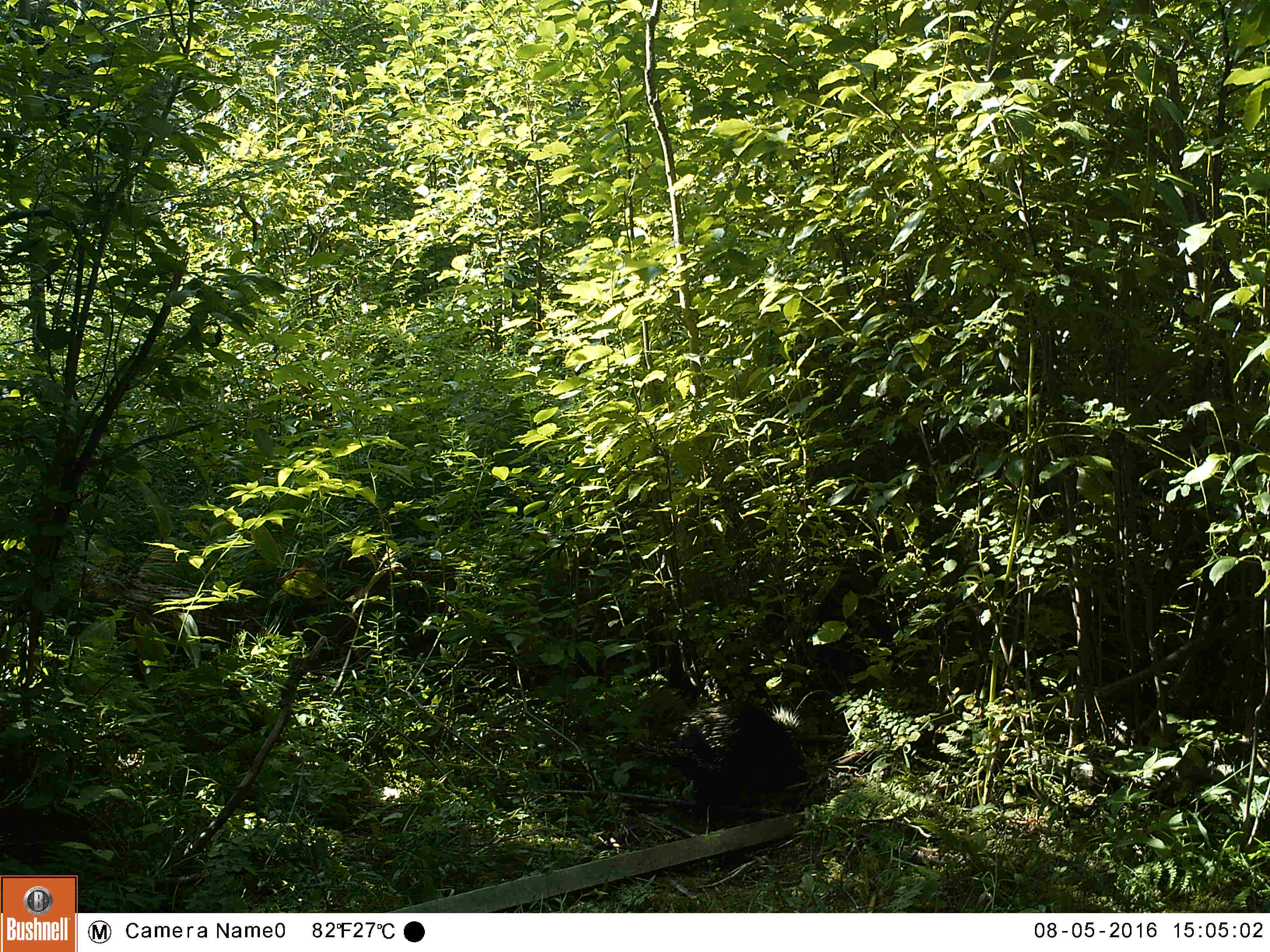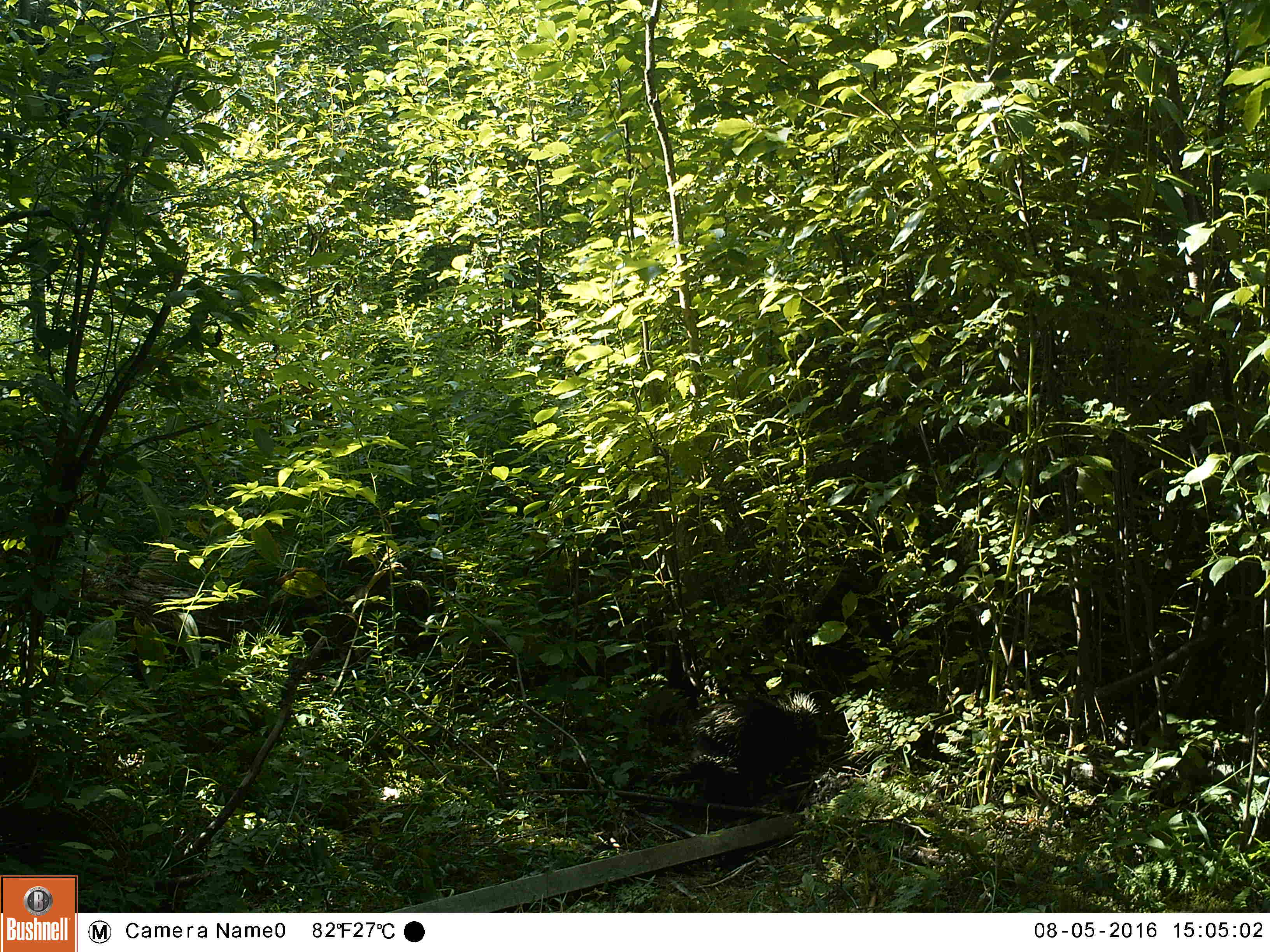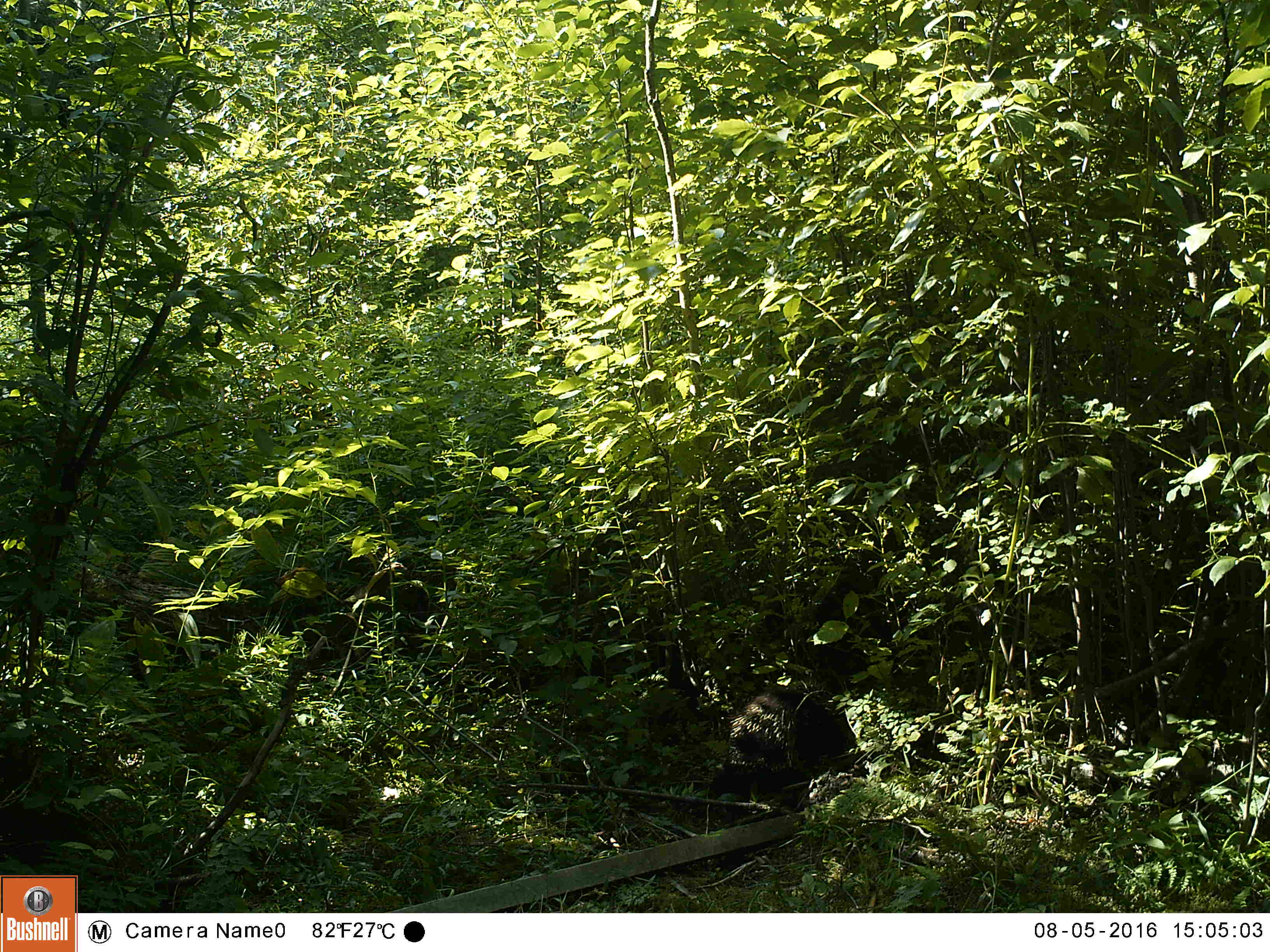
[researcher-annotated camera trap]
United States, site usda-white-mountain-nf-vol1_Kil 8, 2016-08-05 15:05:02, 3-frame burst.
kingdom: Animalia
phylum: Chordata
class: Mammalia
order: Rodentia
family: Erethizontidae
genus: Erethizon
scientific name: Erethizon dorsatum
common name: porcupine